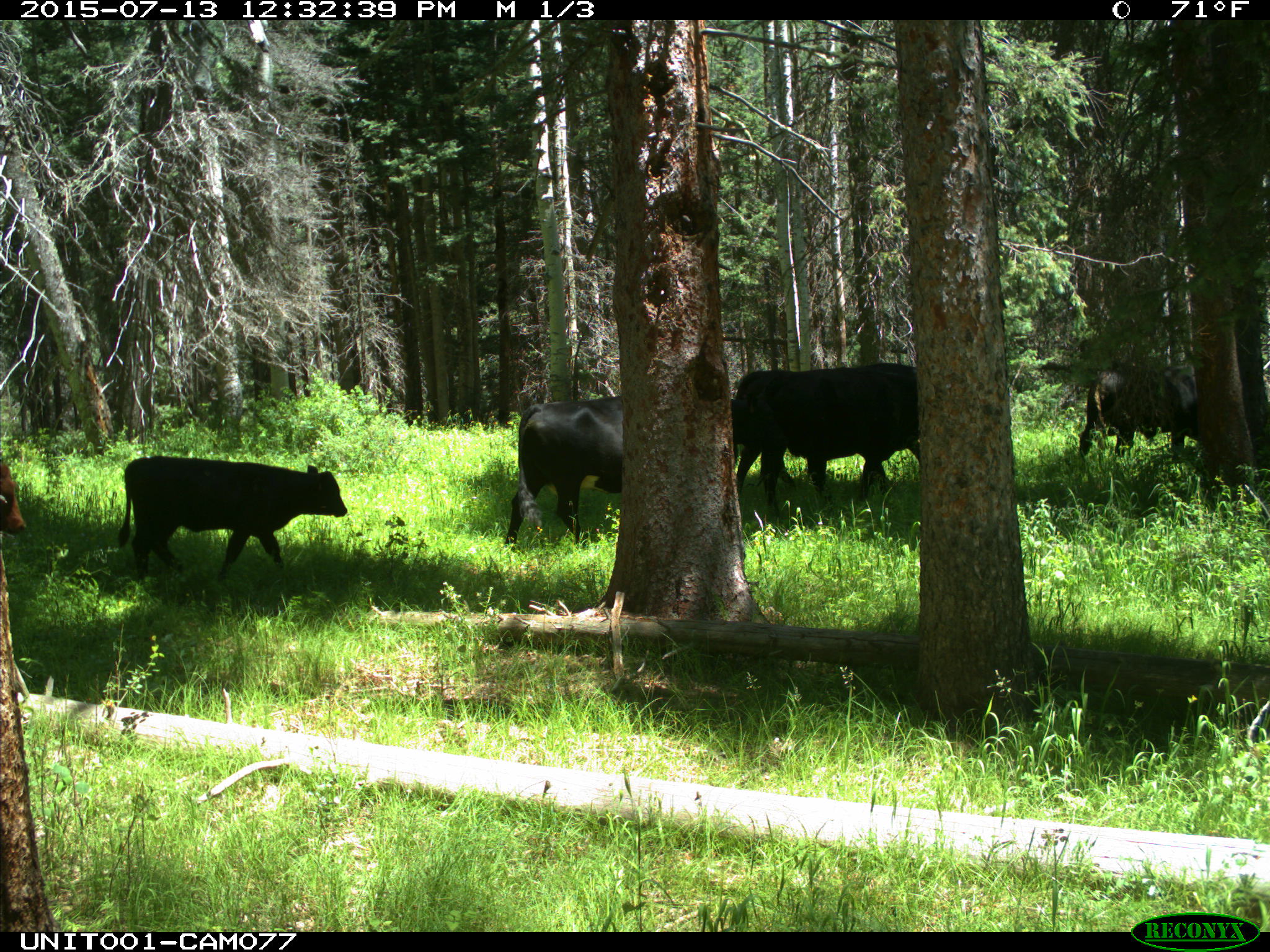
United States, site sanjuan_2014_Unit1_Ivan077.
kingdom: Animalia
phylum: Chordata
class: Mammalia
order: Artiodactyla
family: Bovidae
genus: Bos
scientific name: Bos taurus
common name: domestic cow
Bos taurus (domestic cow).